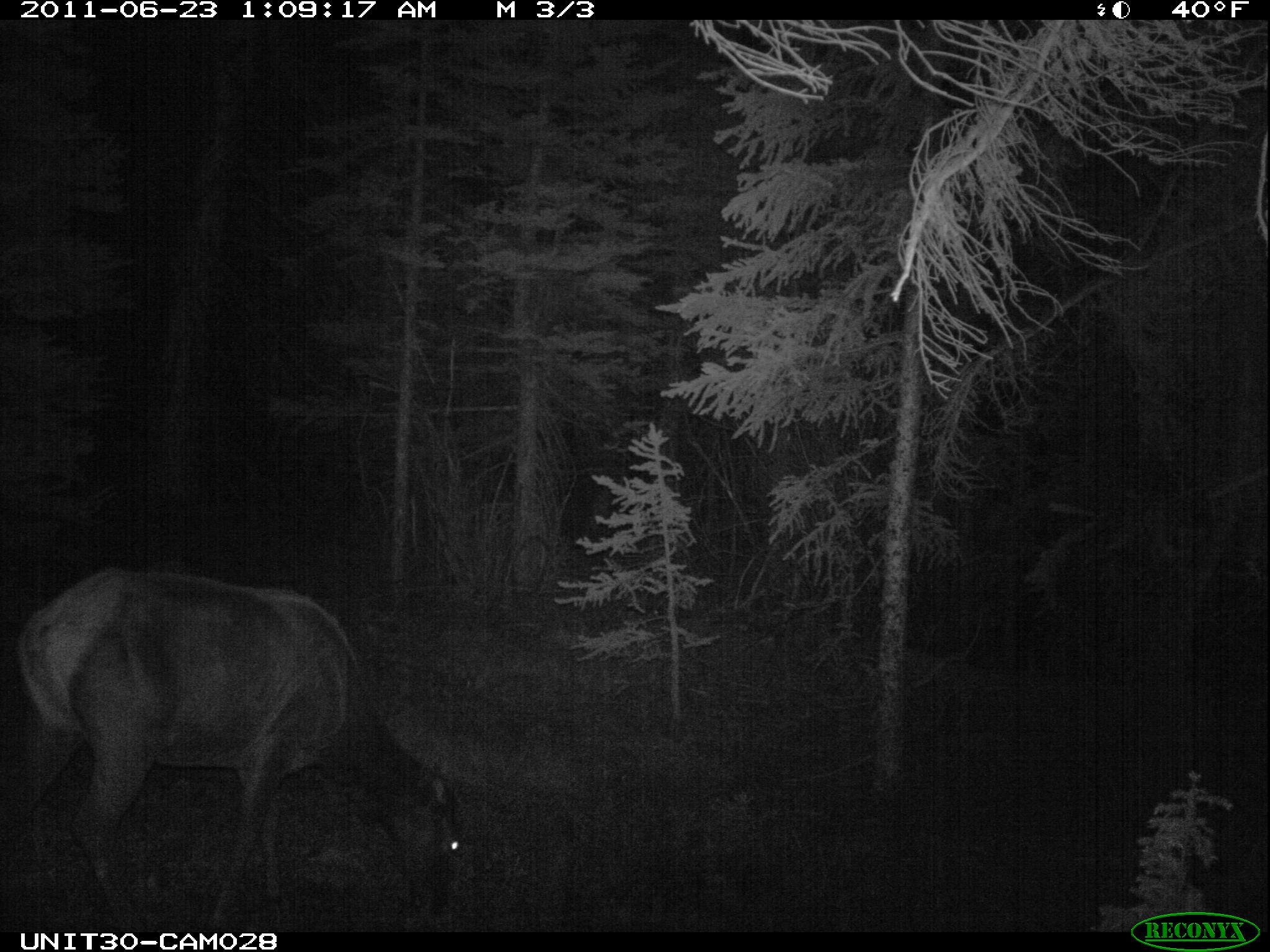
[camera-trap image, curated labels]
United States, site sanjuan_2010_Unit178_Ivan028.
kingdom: Animalia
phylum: Chordata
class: Mammalia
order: Artiodactyla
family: Cervidae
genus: Cervus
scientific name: Cervus elaphus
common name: red deer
Cervus elaphus (red deer).